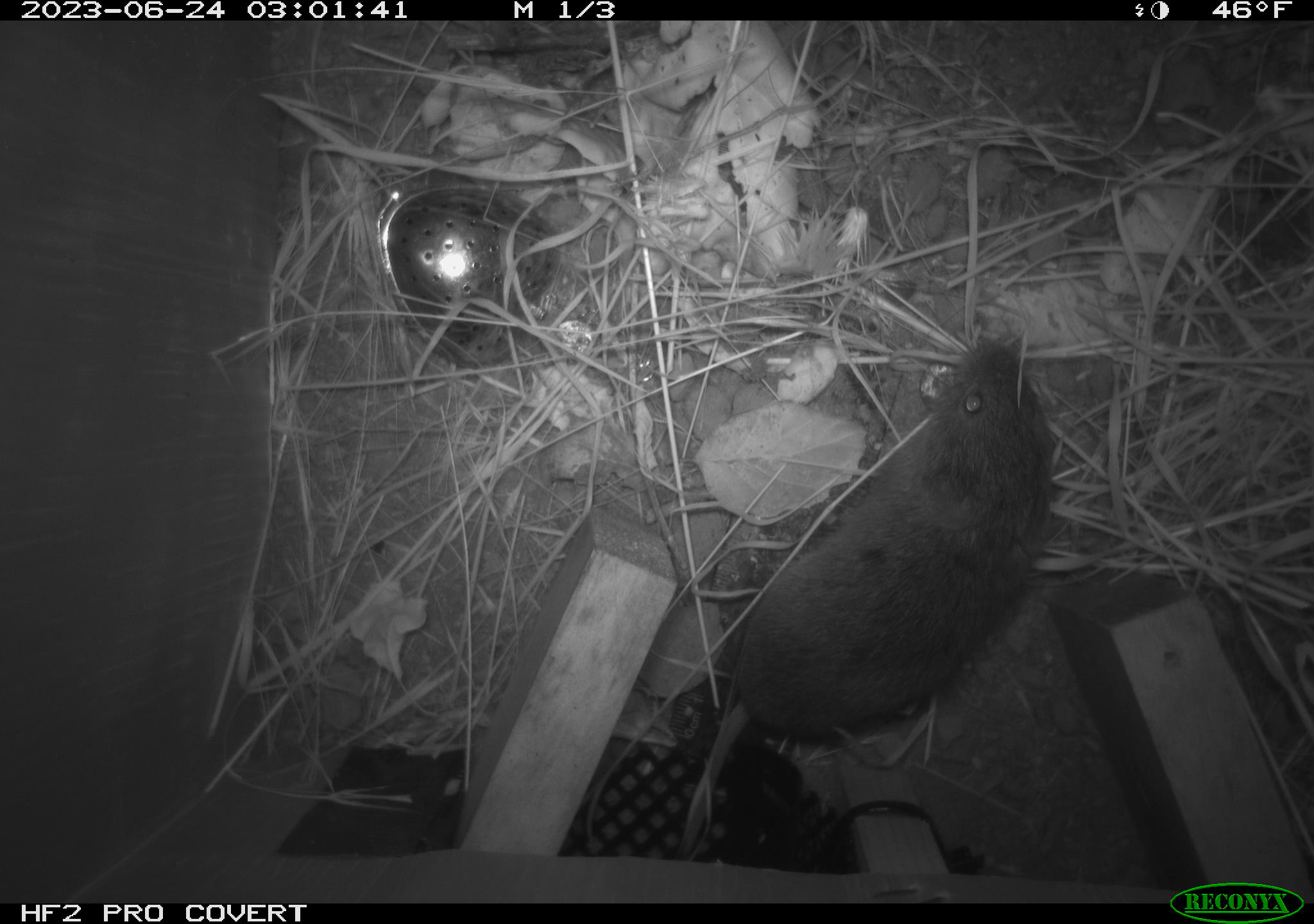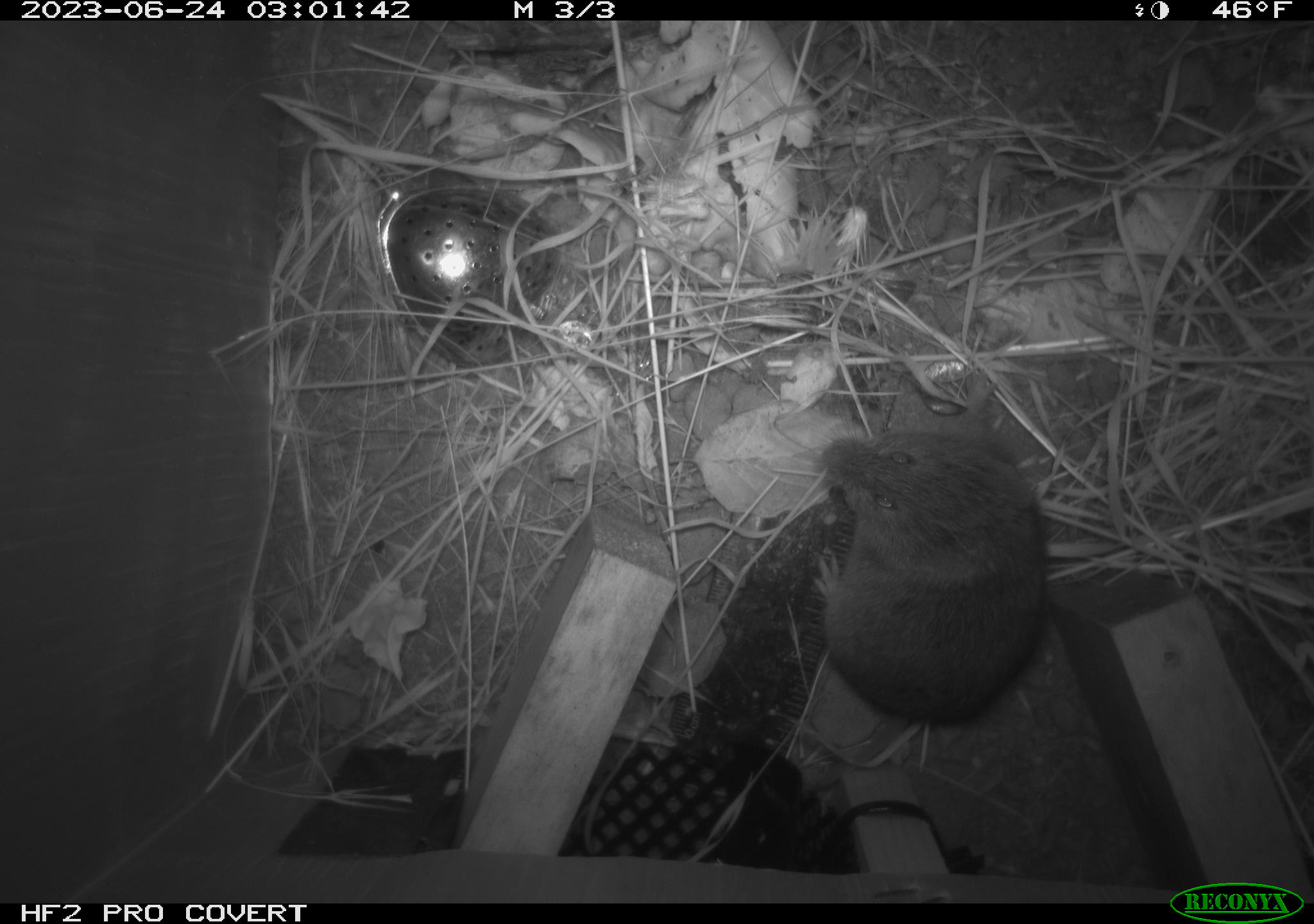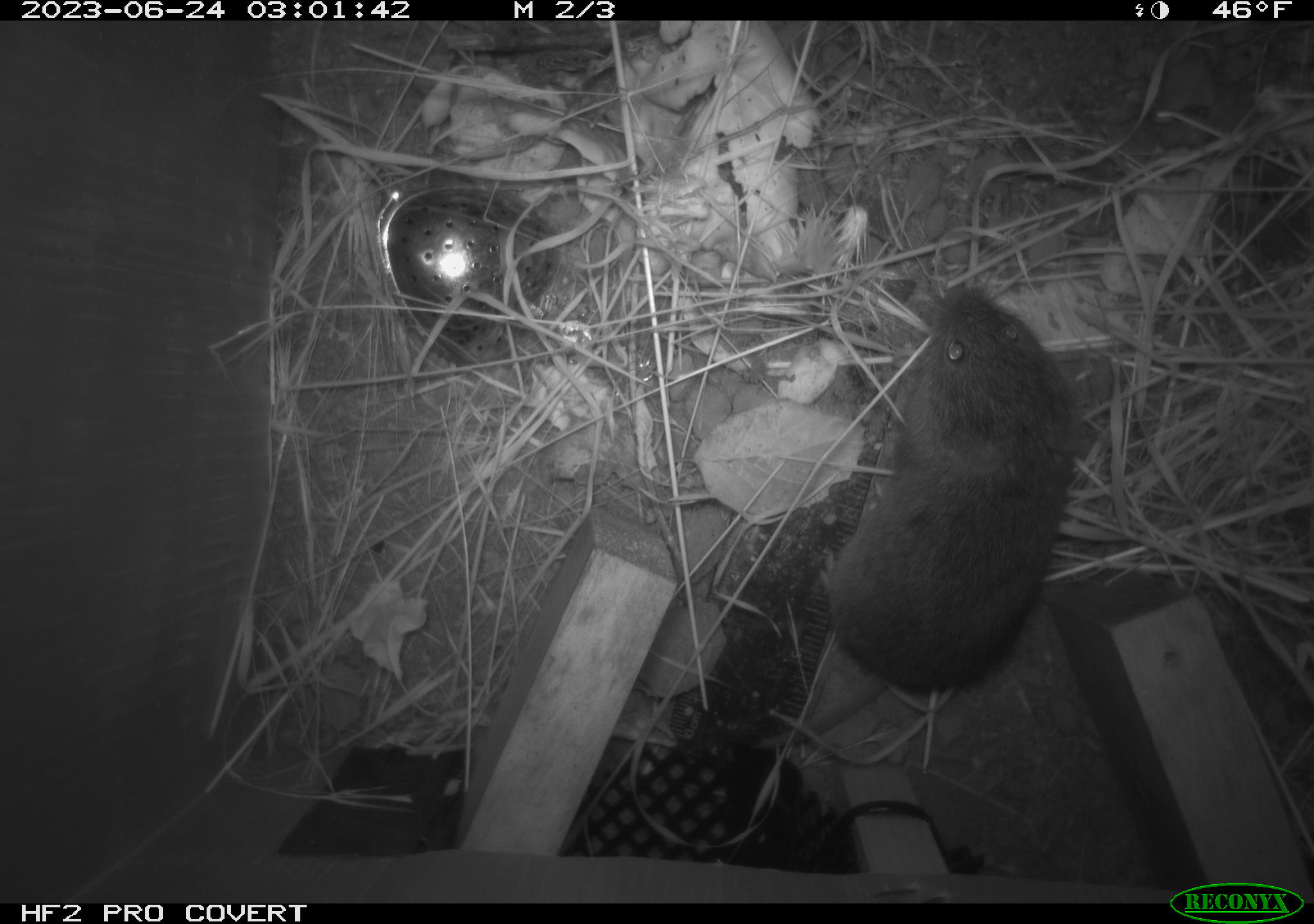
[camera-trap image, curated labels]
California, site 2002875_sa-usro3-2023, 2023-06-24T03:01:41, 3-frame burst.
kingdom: Animalia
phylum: Chordata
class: Mammalia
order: Rodentia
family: Cricetidae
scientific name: Arvicolinae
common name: voles, lemmings, and muskrats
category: arvicolinae subfamily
Arvicolinae subfamily (voles, lemmings, and muskrats) (Arvicolinae).